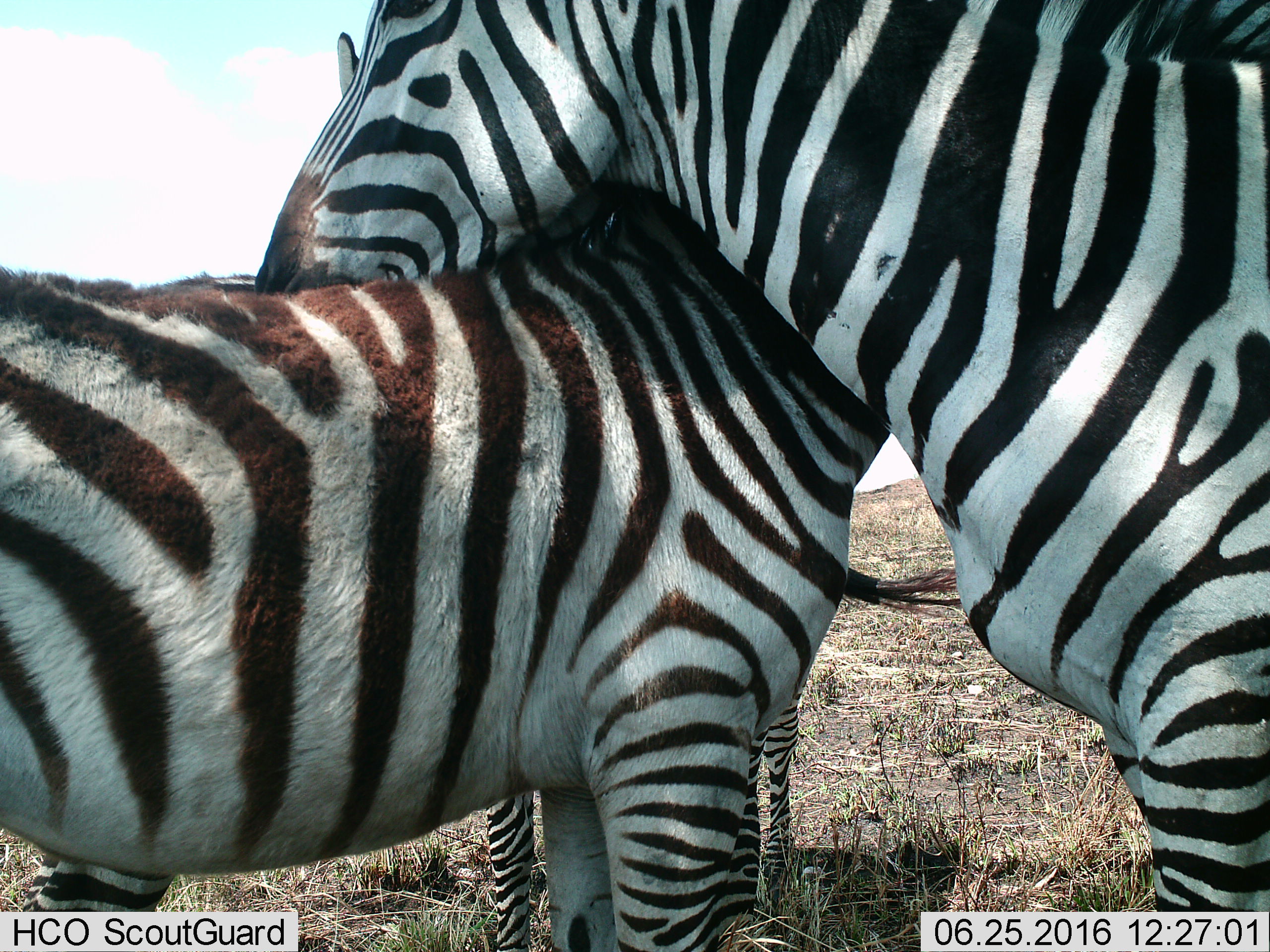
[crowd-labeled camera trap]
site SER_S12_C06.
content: unidentified animal